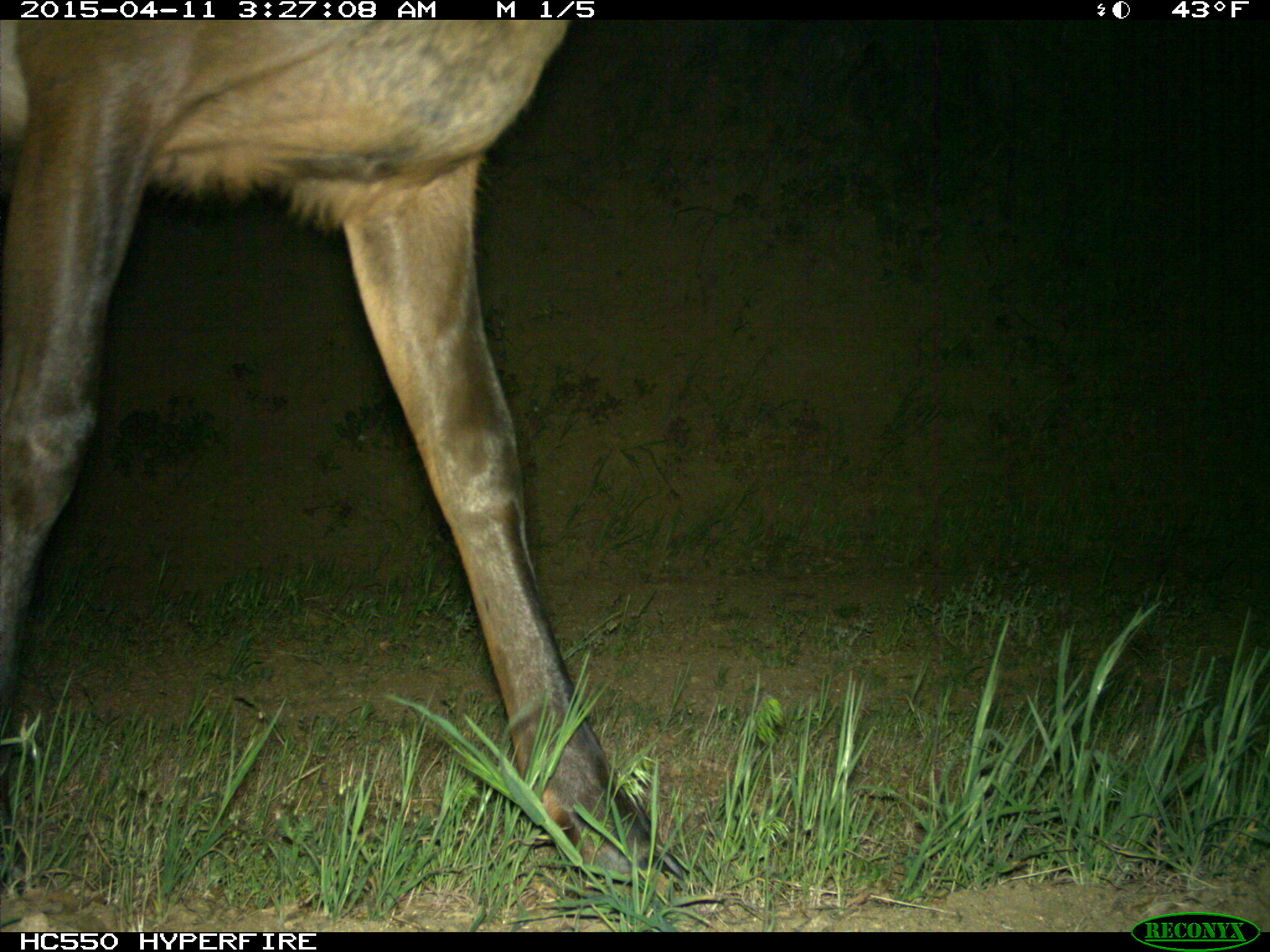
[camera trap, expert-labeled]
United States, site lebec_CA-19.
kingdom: Animalia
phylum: Chordata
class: Mammalia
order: Artiodactyla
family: Cervidae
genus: Cervus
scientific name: Cervus canadensis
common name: elk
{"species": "Cervus canadensis (elk)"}